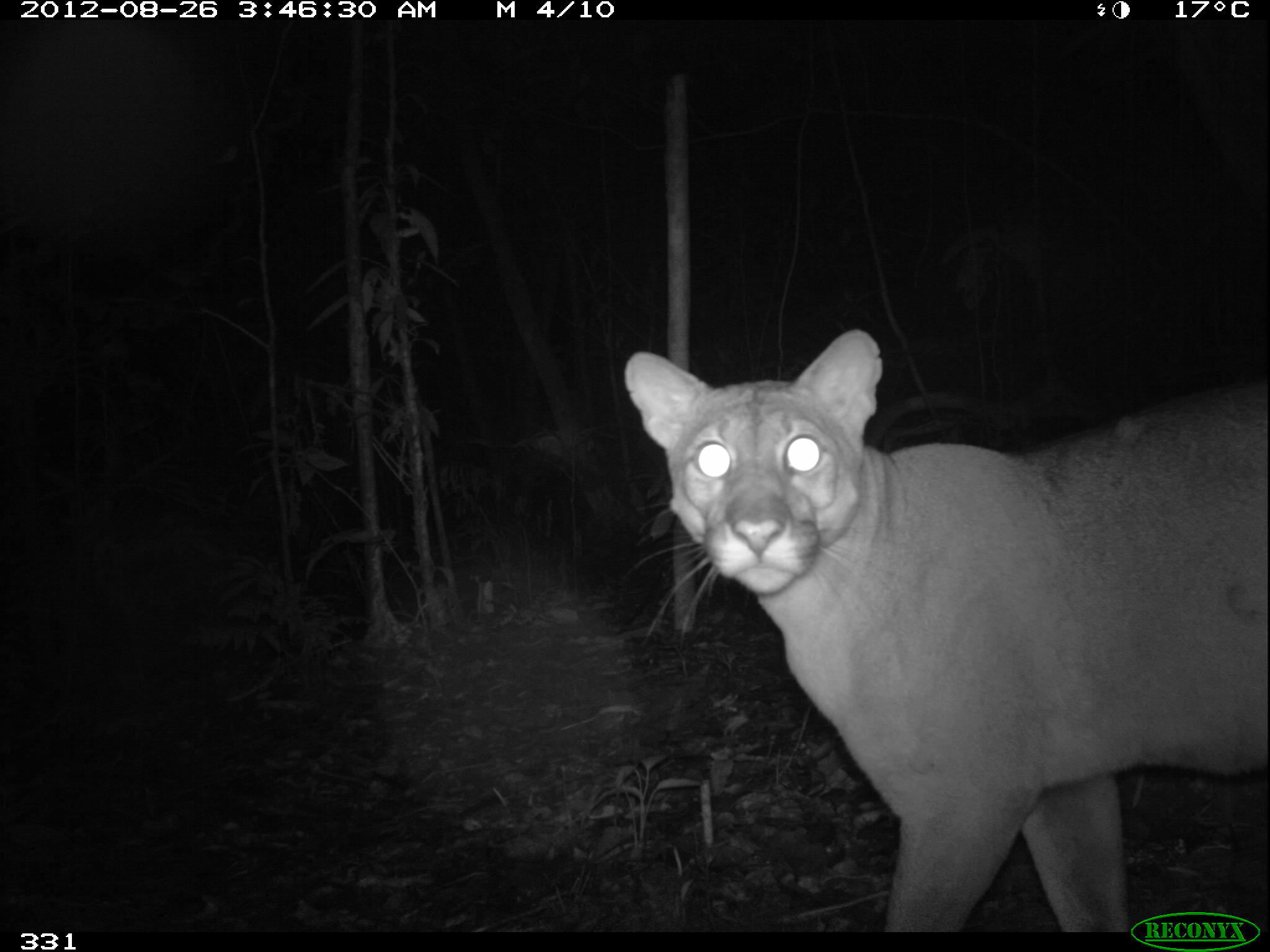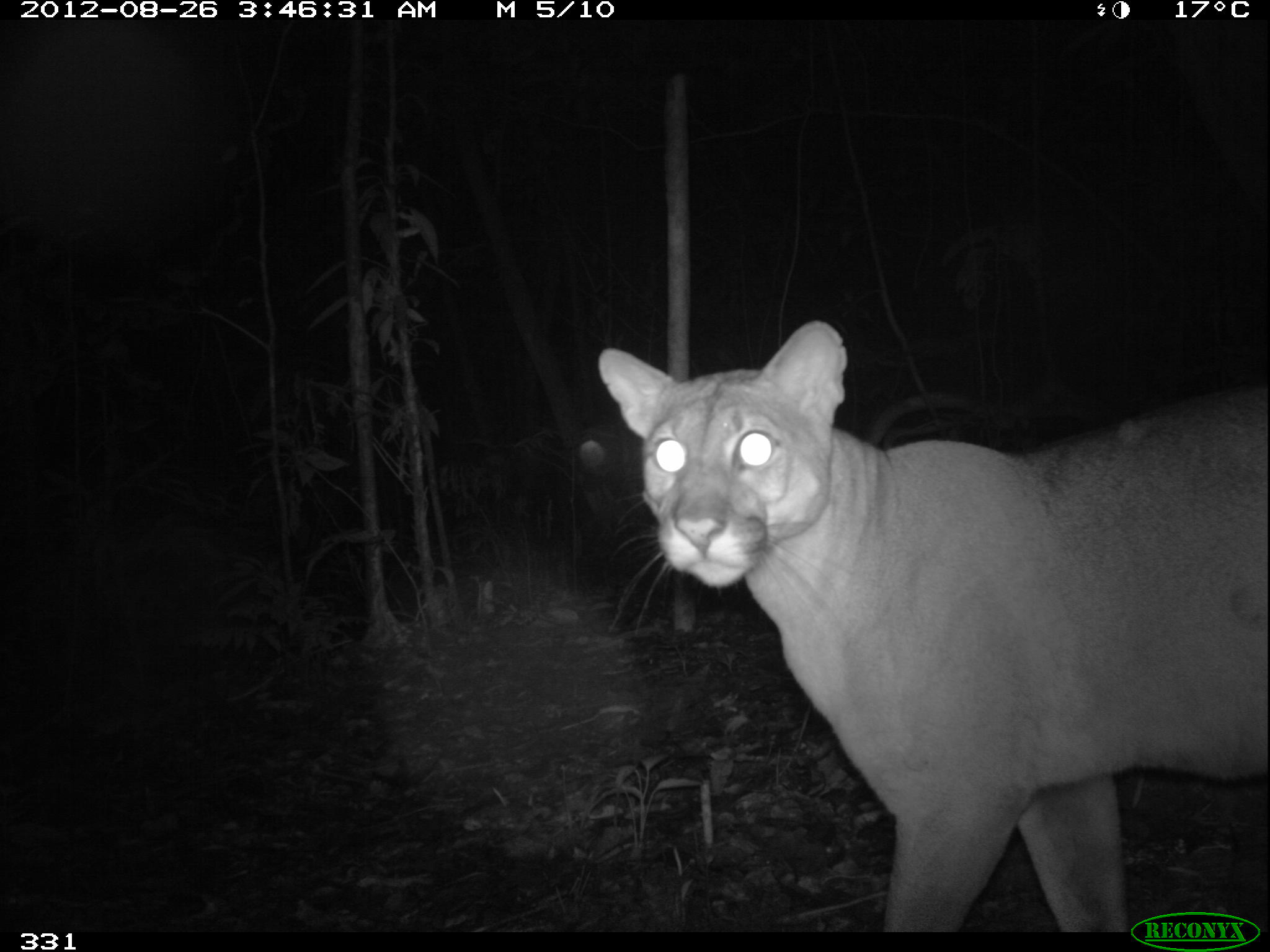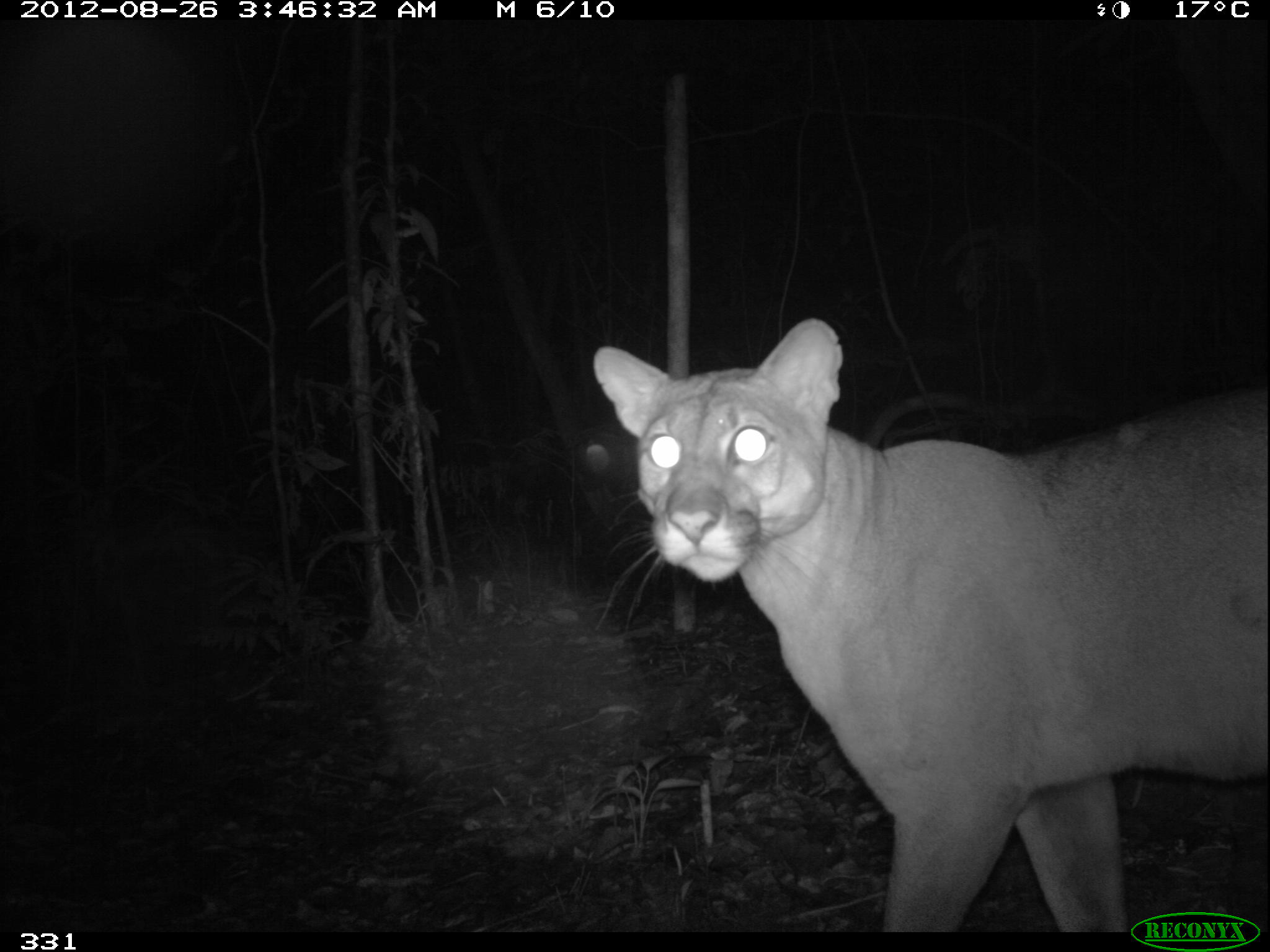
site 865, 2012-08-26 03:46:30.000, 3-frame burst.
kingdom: Animalia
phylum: Chordata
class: Mammalia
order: Carnivora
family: Felidae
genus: Puma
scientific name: Puma concolor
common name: mountain lion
Puma concolor (mountain lion).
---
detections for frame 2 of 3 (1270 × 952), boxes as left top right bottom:
puma concolor: 591 315 1268 932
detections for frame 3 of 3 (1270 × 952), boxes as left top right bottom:
puma concolor: 585 313 1268 931